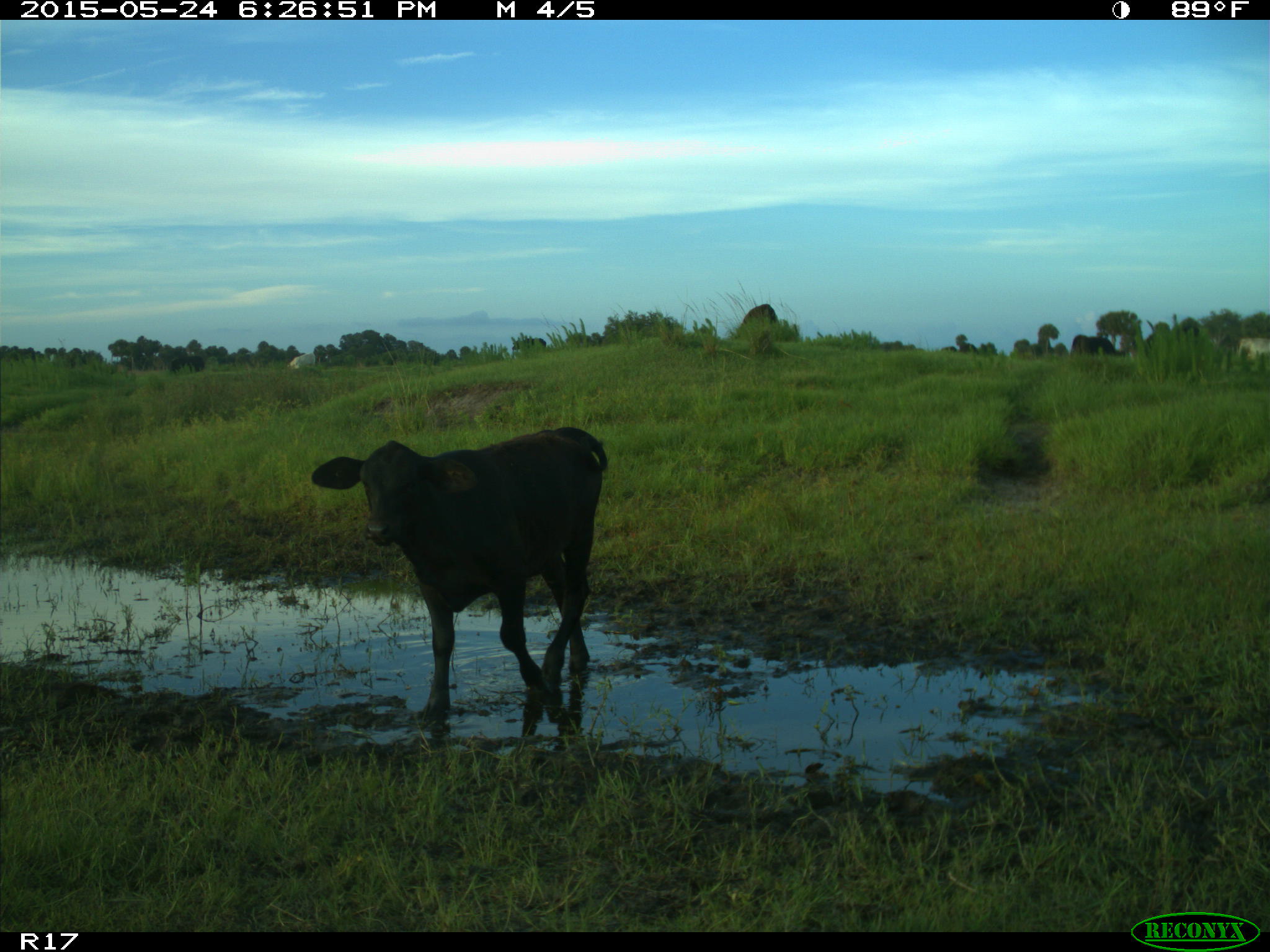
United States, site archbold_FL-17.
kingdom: Animalia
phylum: Chordata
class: Mammalia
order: Artiodactyla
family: Bovidae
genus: Bos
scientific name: Bos taurus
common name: domestic cow